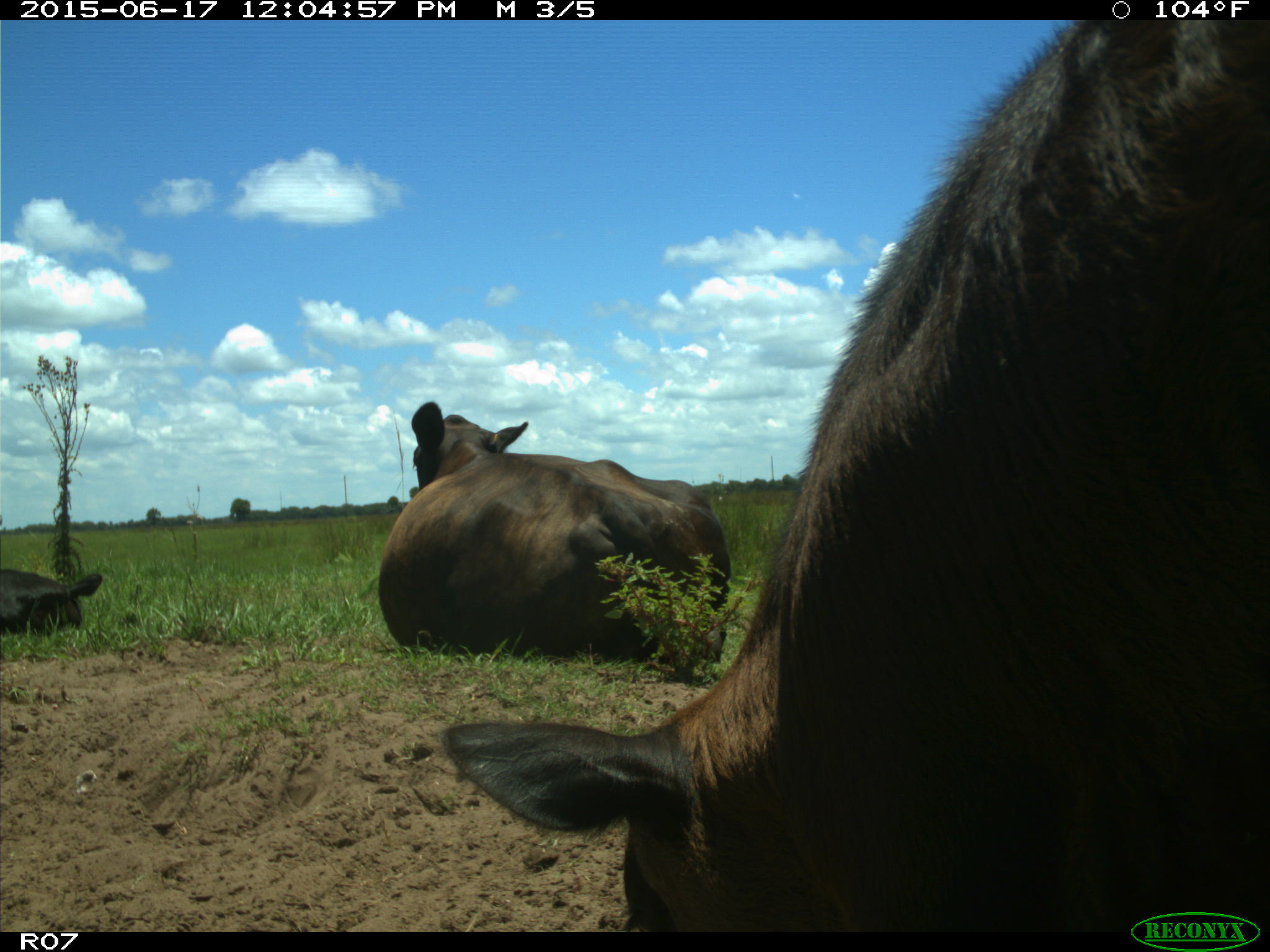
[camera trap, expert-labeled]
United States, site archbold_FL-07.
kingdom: Animalia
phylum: Chordata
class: Mammalia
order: Artiodactyla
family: Bovidae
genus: Bos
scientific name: Bos taurus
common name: domestic cow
Bos taurus (domestic cow).